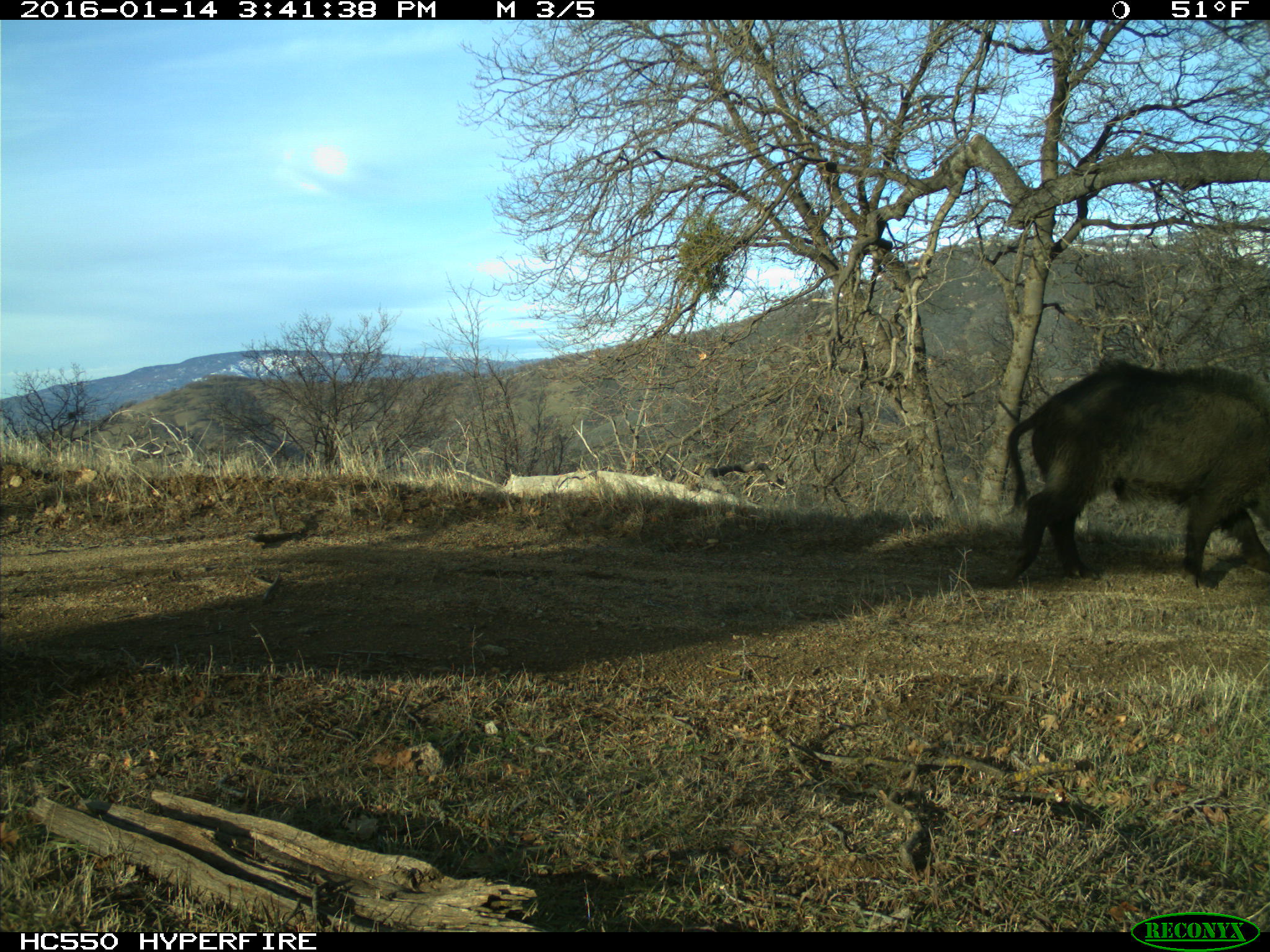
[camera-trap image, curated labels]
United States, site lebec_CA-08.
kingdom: Animalia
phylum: Chordata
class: Mammalia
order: Artiodactyla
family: Suidae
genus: Sus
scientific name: Sus scrofa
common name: wild boar